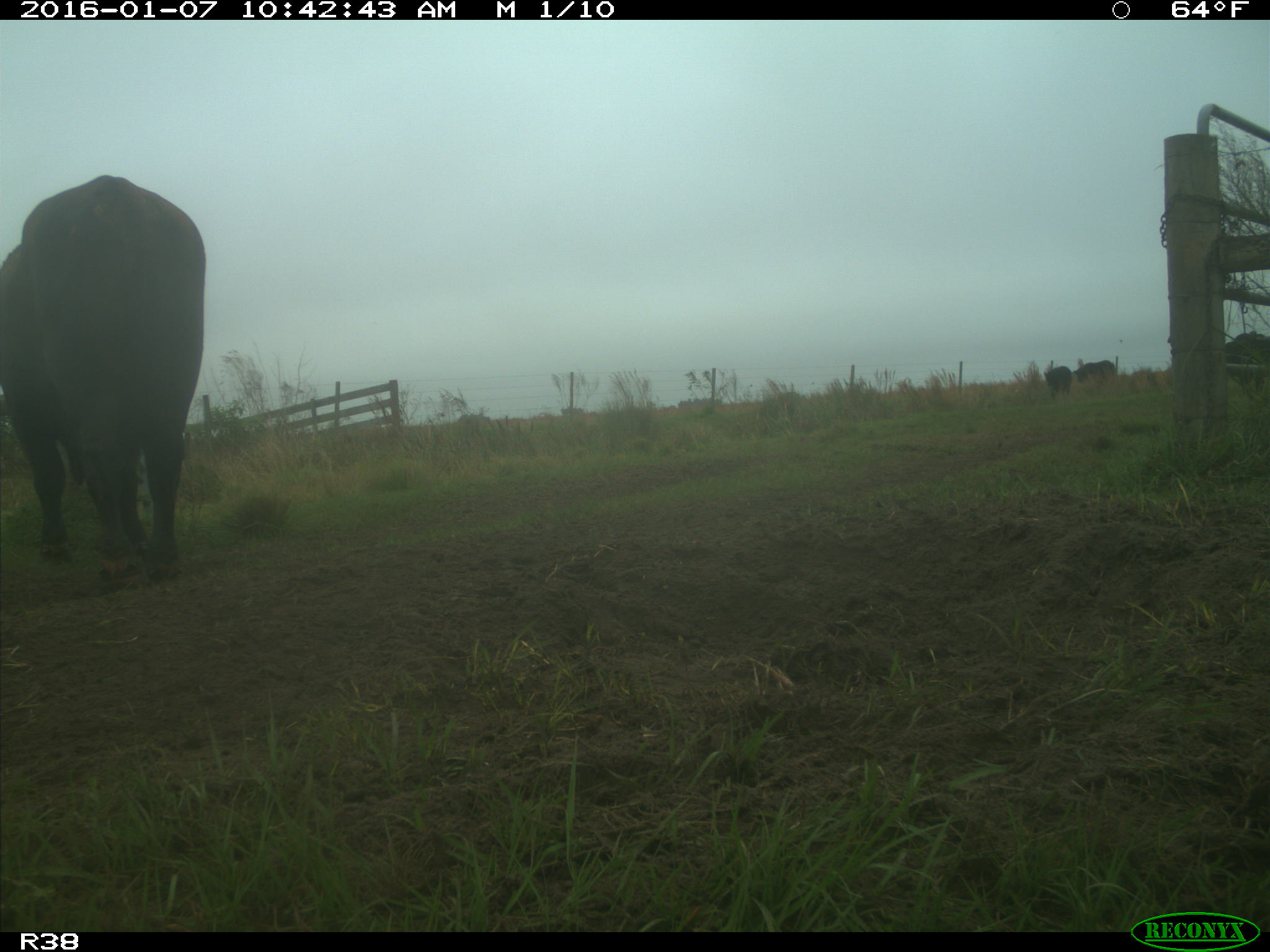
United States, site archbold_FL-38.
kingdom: Animalia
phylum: Chordata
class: Mammalia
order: Artiodactyla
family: Bovidae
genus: Bos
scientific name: Bos taurus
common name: domestic cow